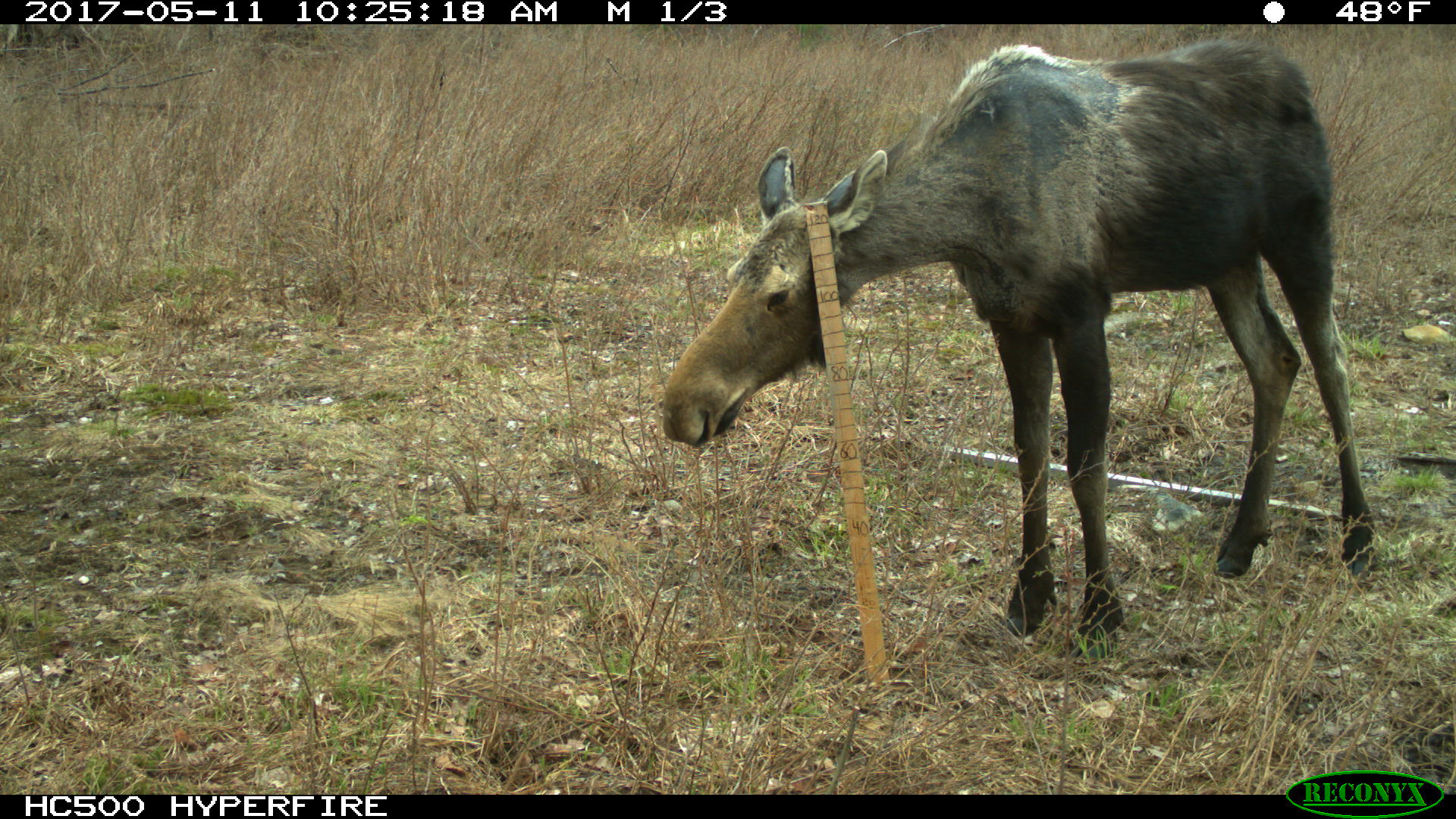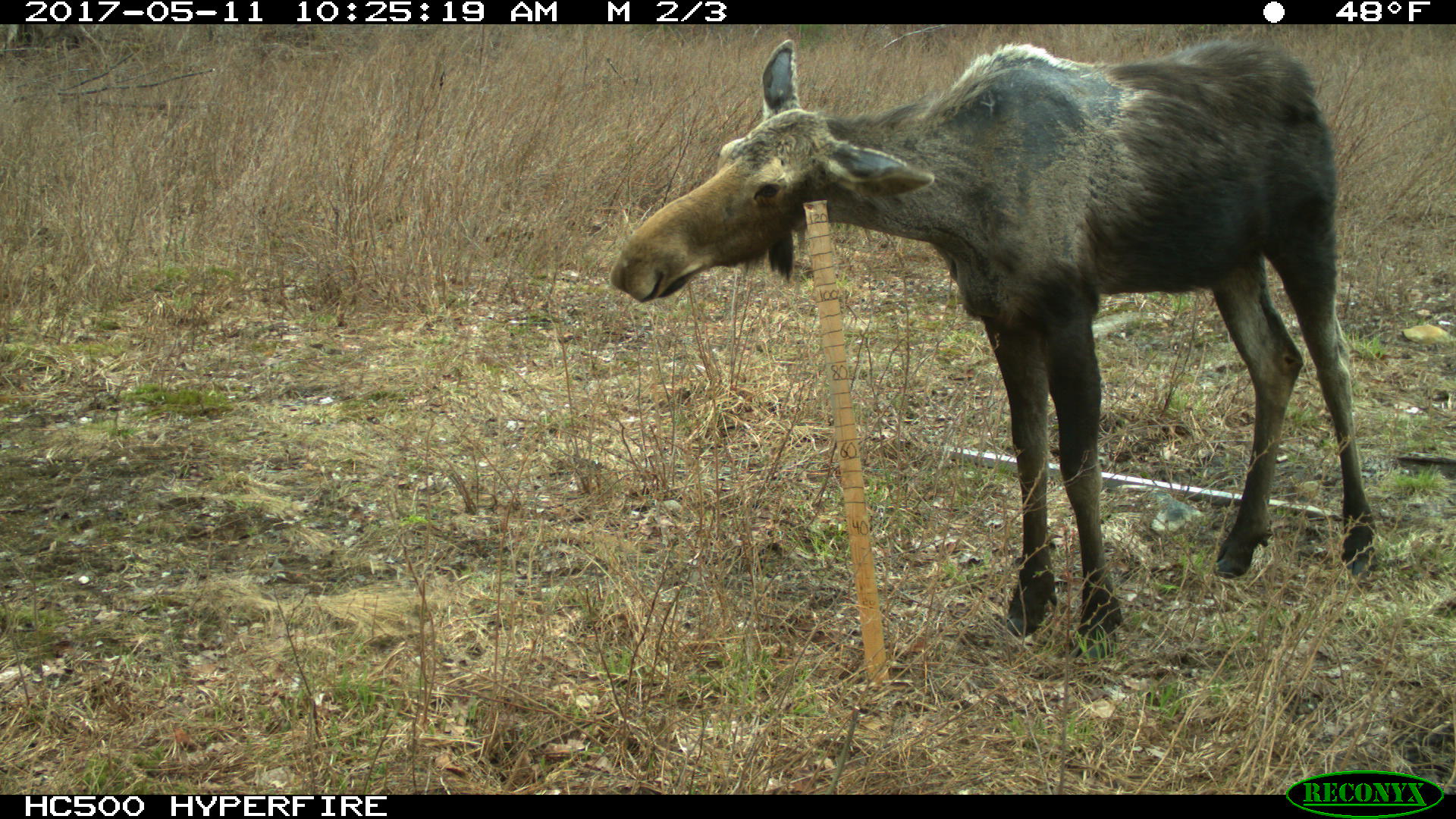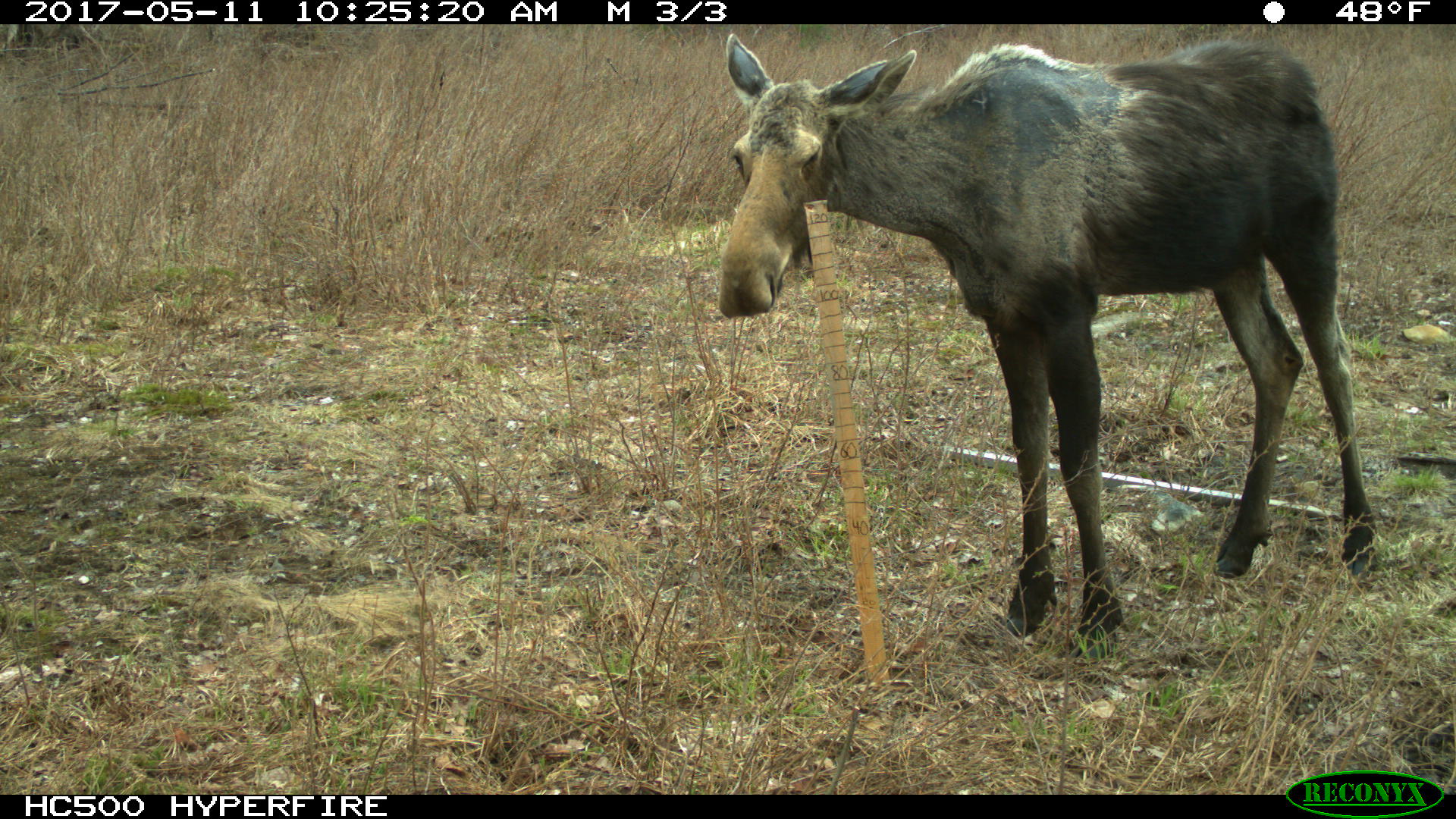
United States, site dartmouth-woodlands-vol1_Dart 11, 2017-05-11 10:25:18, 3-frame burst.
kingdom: Animalia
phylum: Chordata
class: Mammalia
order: Artiodactyla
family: Cervidae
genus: Alces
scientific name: Alces alces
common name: moose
Moose (Alces alces).